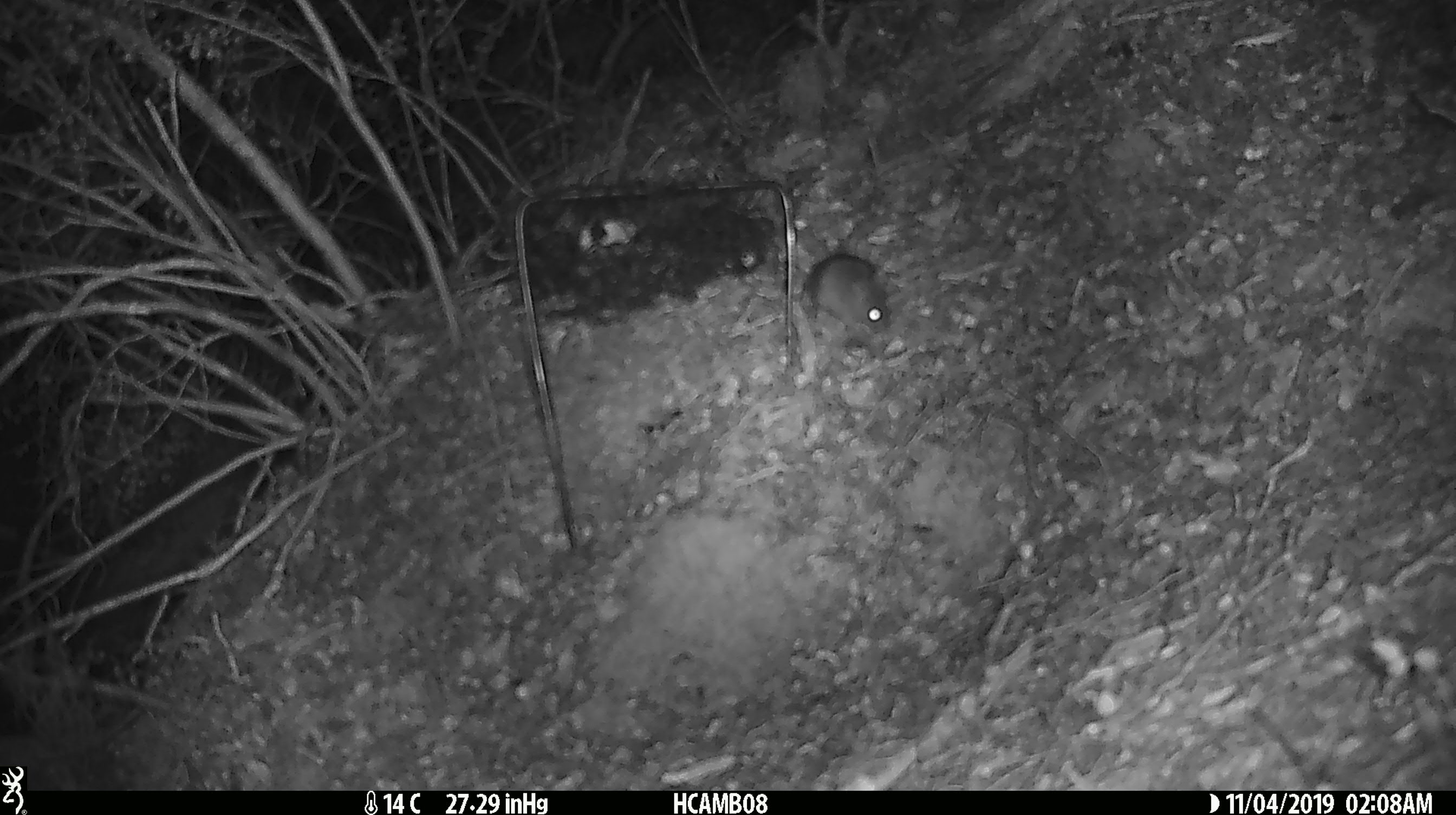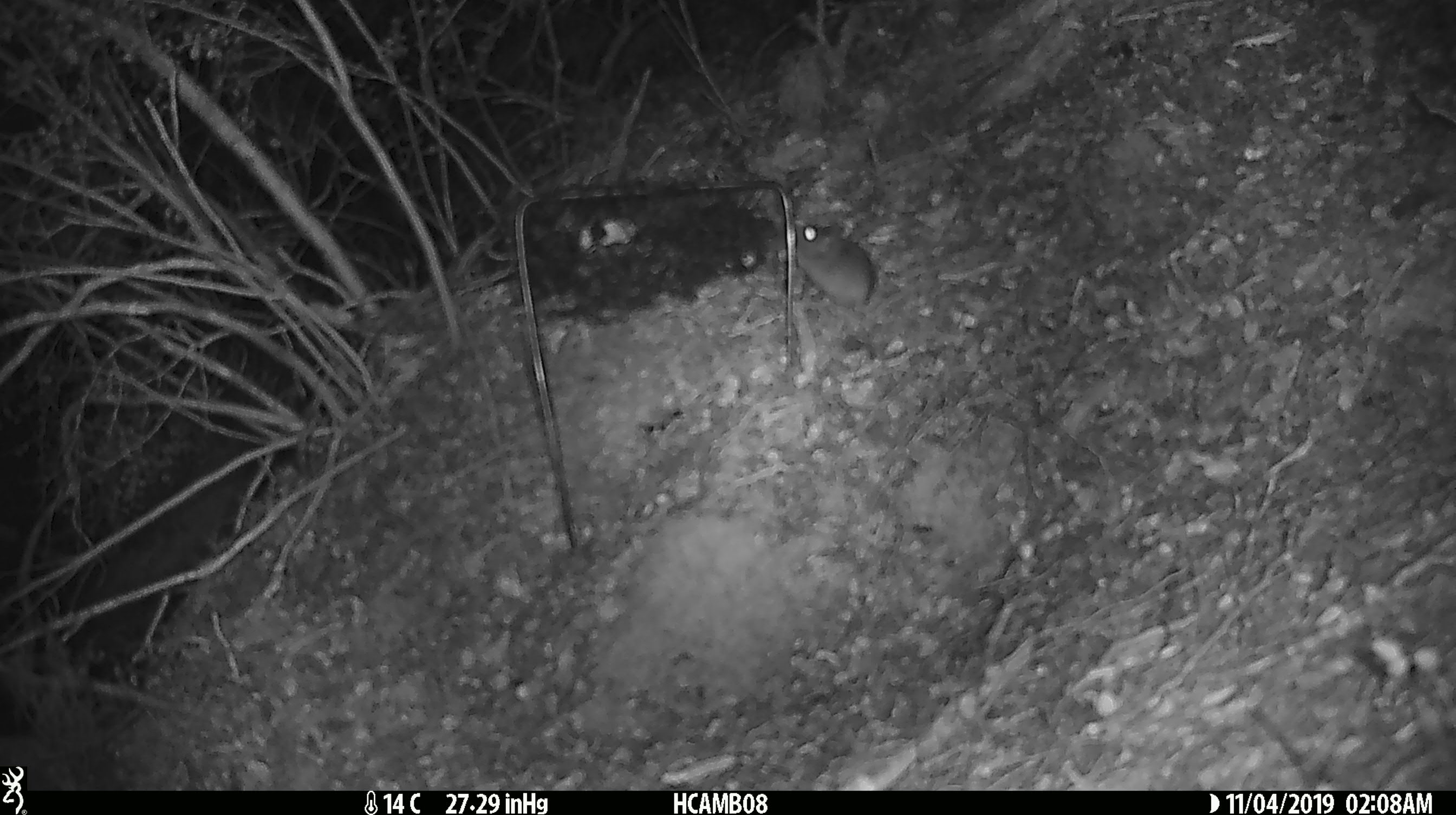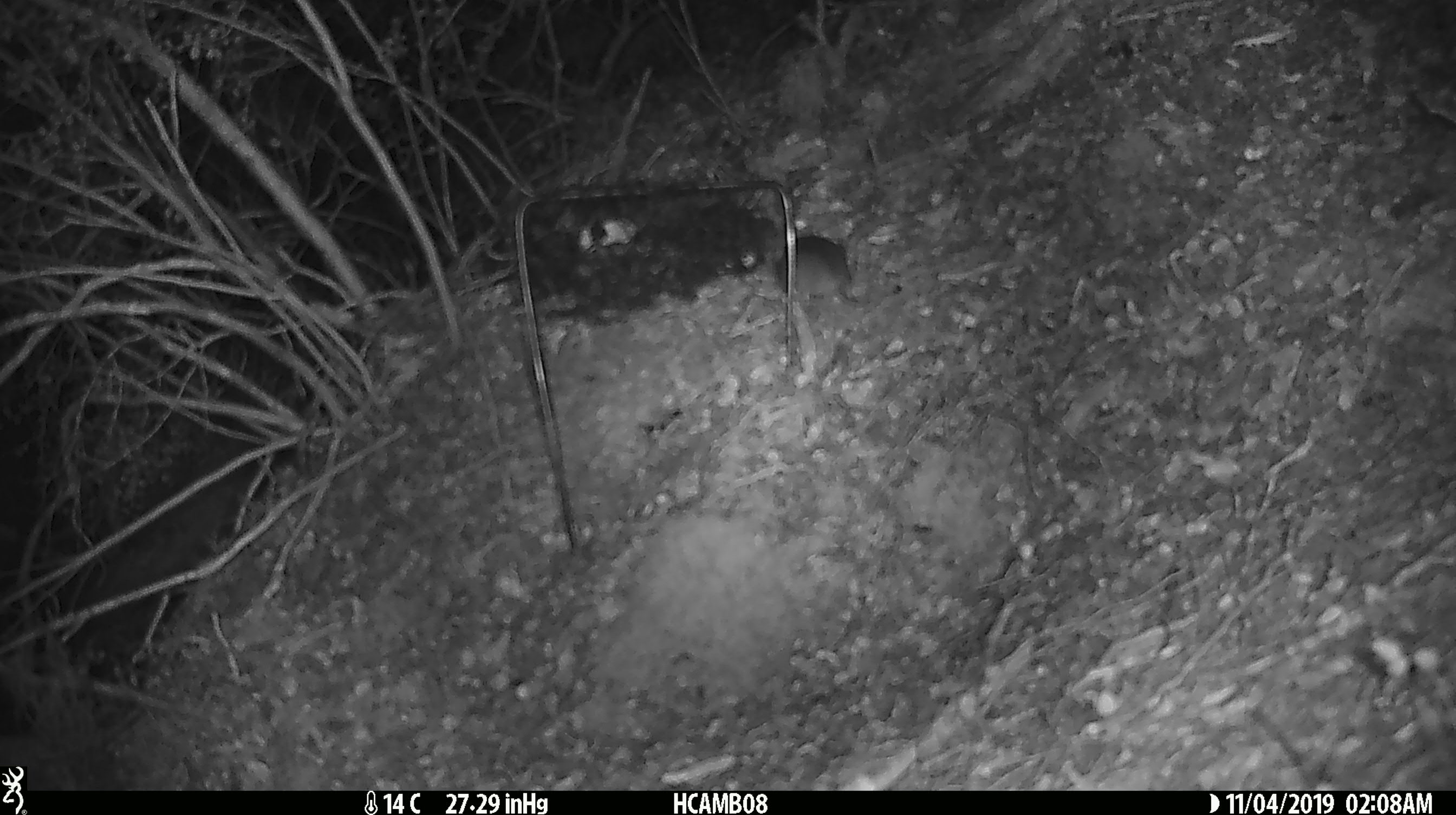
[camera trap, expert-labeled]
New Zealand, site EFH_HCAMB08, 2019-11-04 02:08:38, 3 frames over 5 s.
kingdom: Animalia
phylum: Chordata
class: Mammalia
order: Rodentia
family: Muridae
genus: Mus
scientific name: Mus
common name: mouse